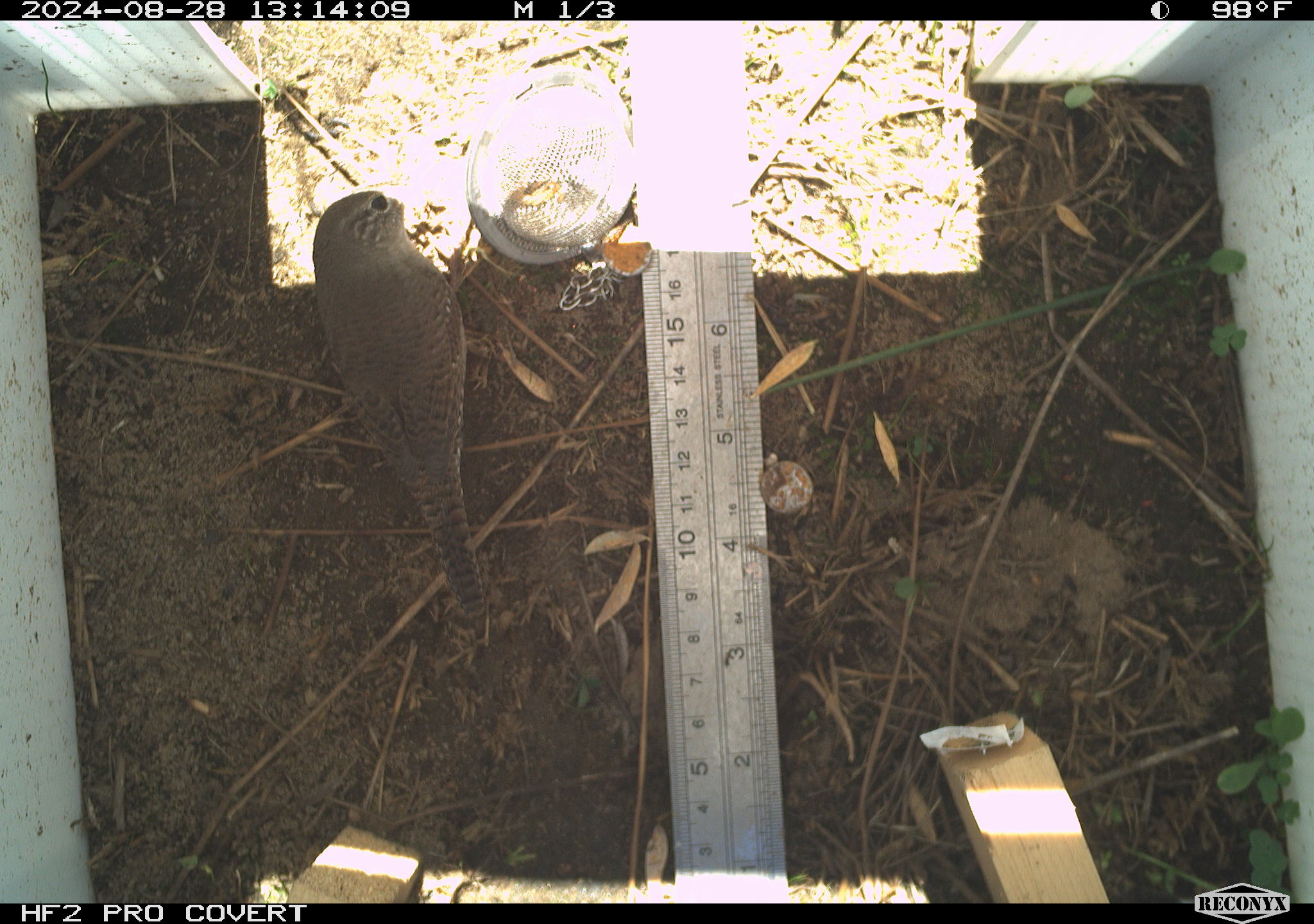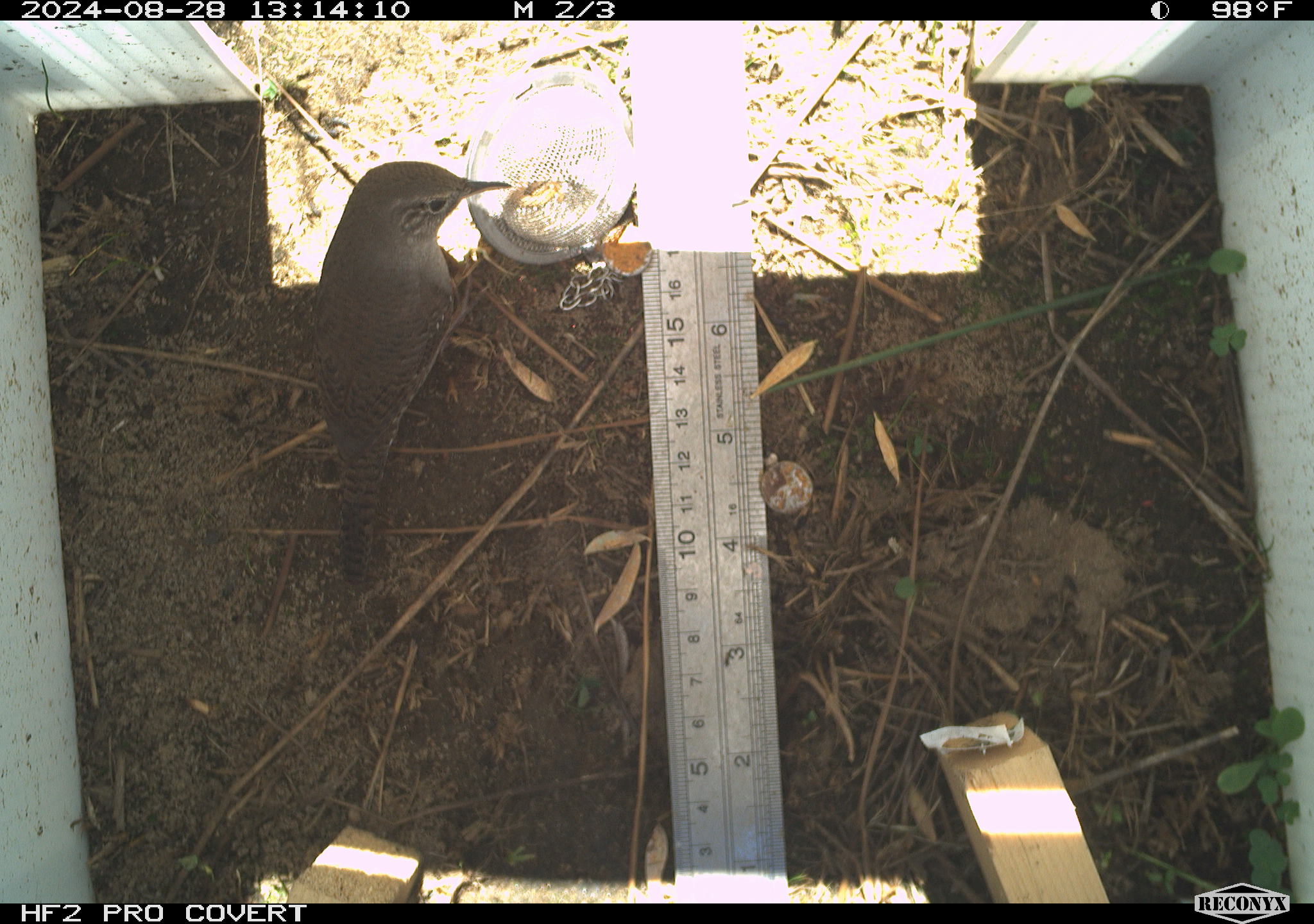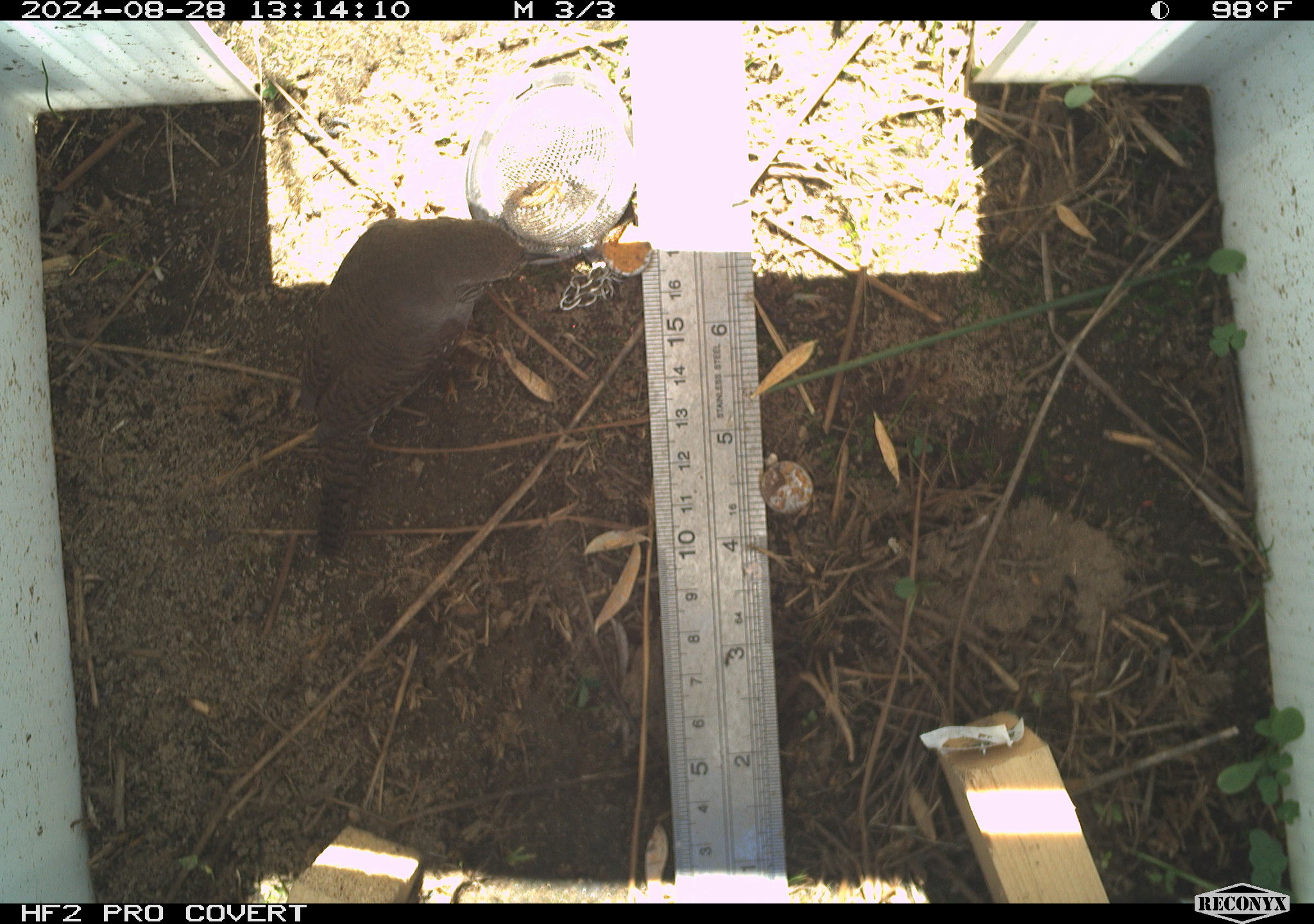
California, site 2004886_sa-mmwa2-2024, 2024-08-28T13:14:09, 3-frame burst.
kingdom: Animalia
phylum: Chordata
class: Aves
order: Passeriformes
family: Troglodytidae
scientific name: Troglodytidae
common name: wren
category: troglodytidae family